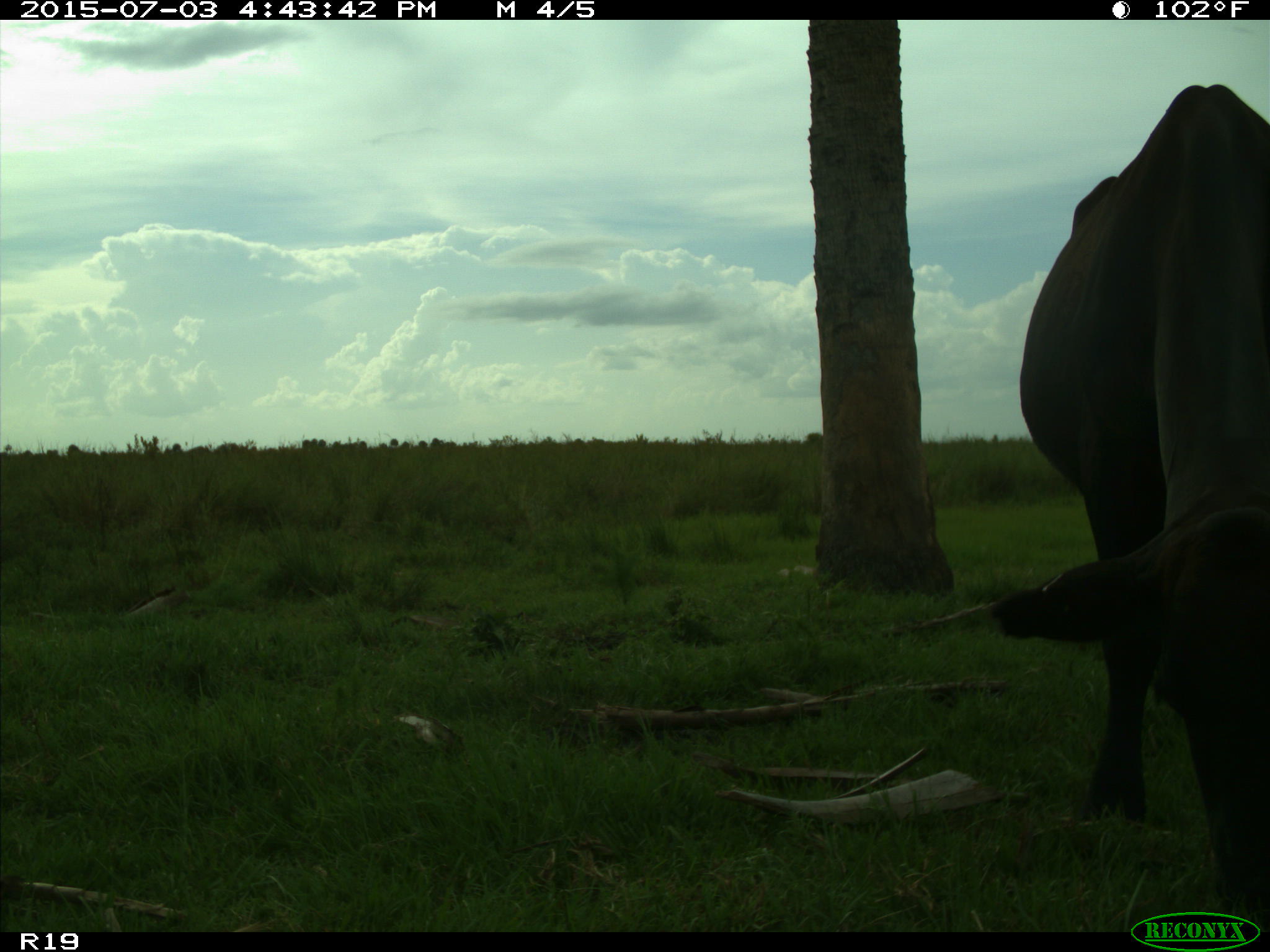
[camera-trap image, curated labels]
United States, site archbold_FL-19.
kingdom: Animalia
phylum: Chordata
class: Mammalia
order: Artiodactyla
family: Bovidae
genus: Bos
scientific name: Bos taurus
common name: domestic cow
Bos taurus (domestic cow).